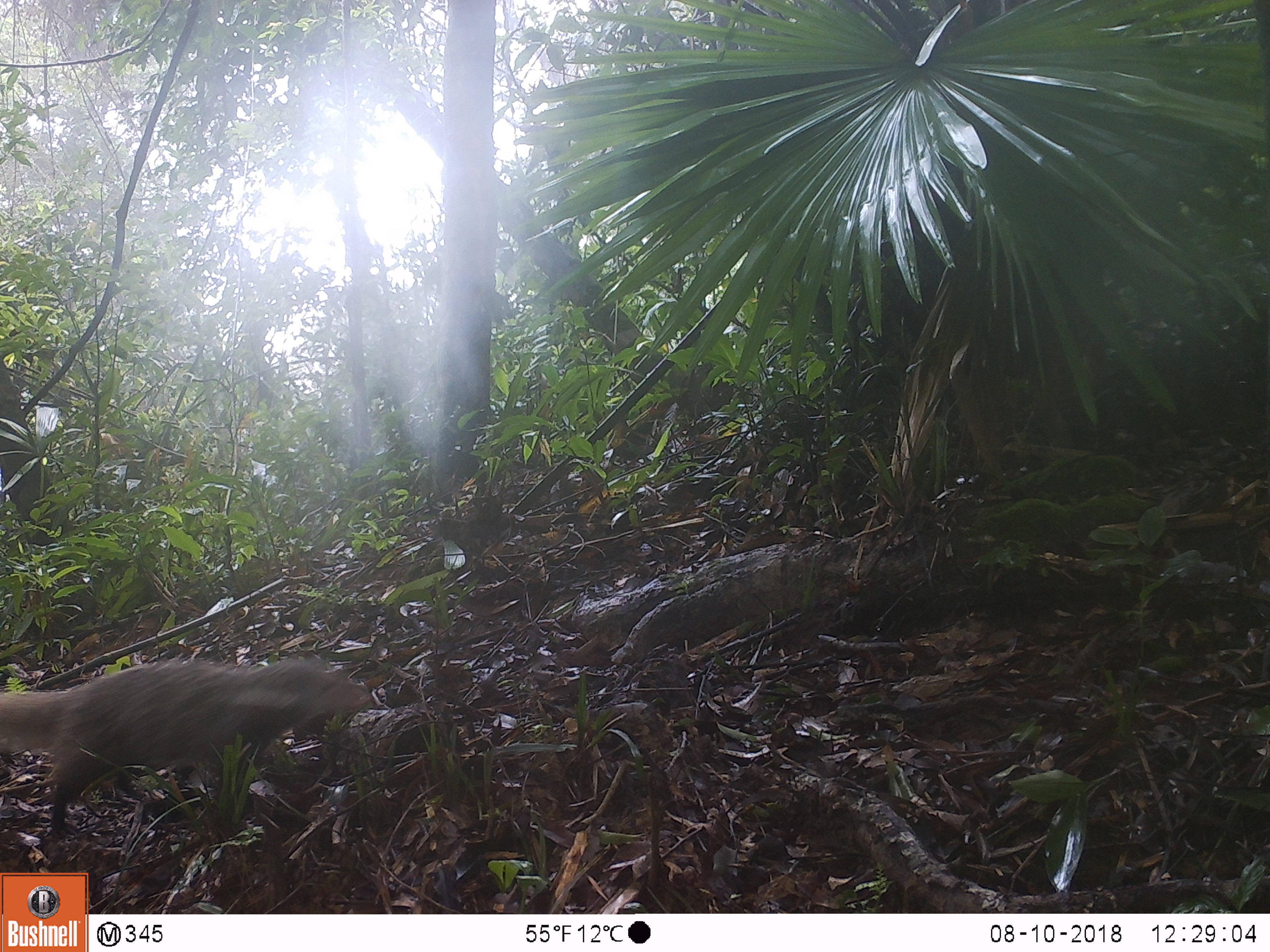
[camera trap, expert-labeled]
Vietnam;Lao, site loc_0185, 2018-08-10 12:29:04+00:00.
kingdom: Animalia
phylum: Chordata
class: Mammalia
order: Carnivora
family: Herpestidae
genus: Urva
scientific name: Urva urva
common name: crab-eating mongoose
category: crab eating mongoose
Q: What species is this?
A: Crab eating mongoose (crab-eating mongoose) (Urva urva).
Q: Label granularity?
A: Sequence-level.